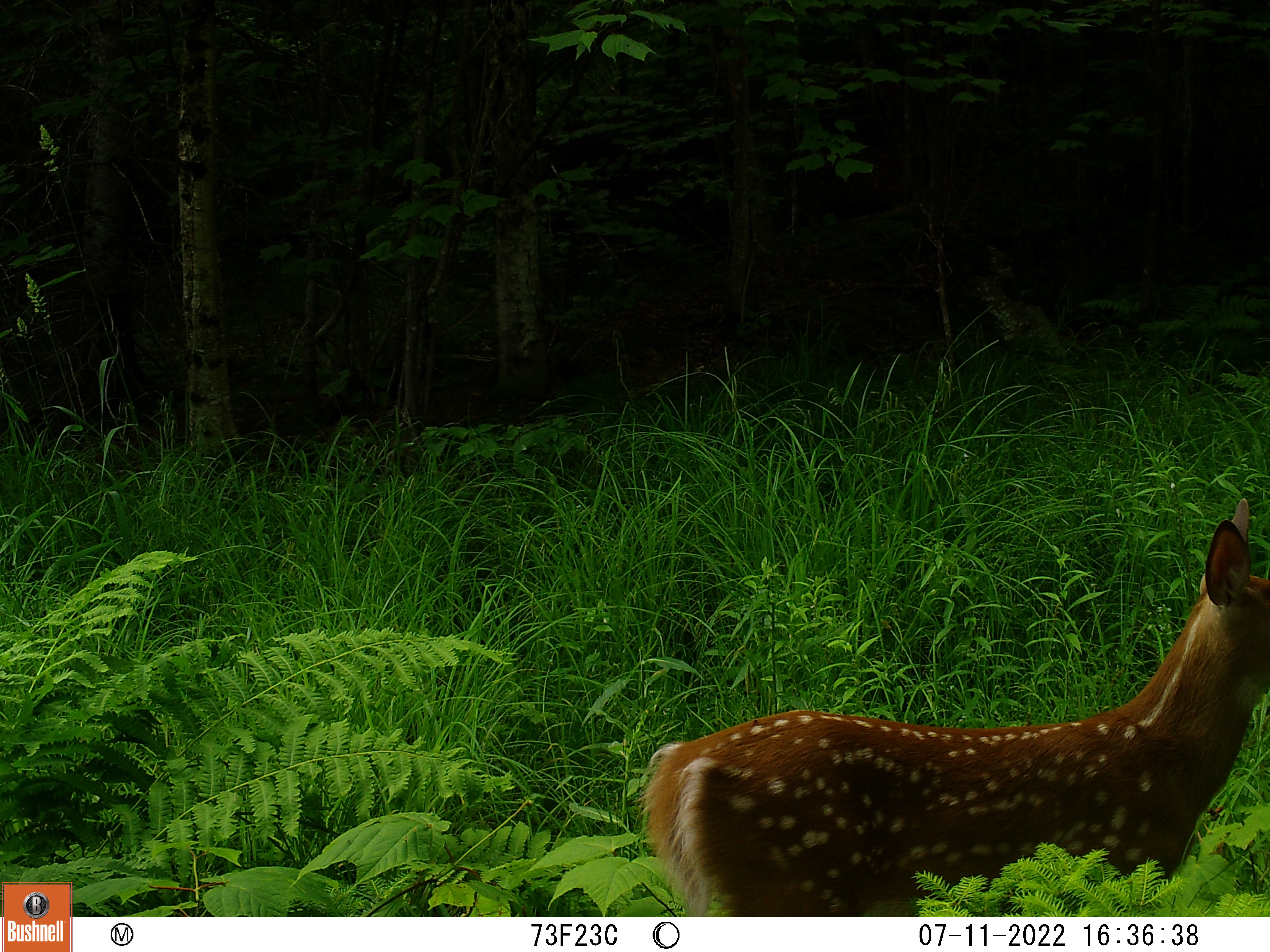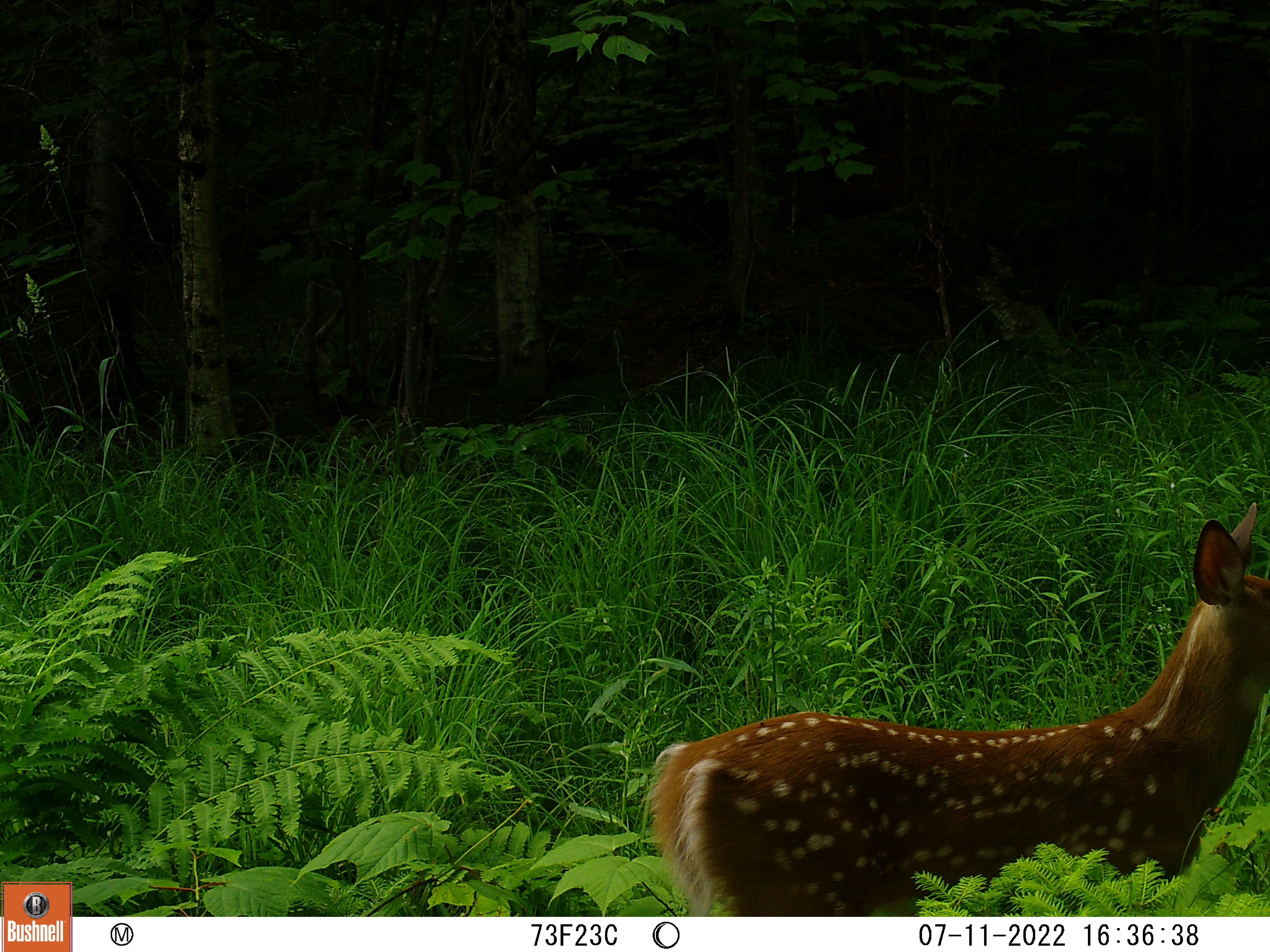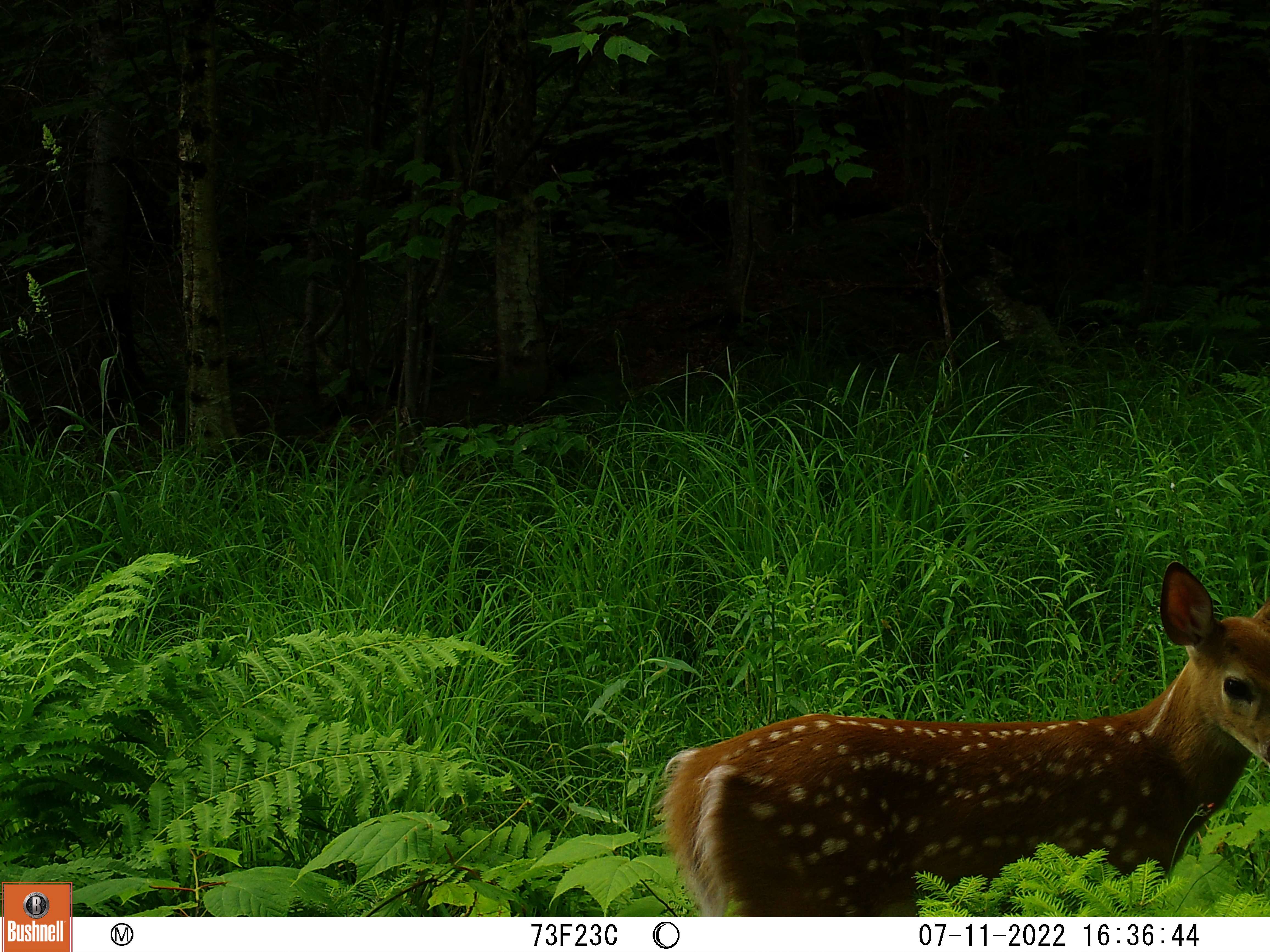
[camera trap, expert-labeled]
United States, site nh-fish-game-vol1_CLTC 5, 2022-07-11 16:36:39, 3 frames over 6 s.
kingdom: Animalia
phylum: Chordata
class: Mammalia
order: Artiodactyla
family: Cervidae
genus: Odocoileus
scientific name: Odocoileus virginianus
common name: white-tailed deer